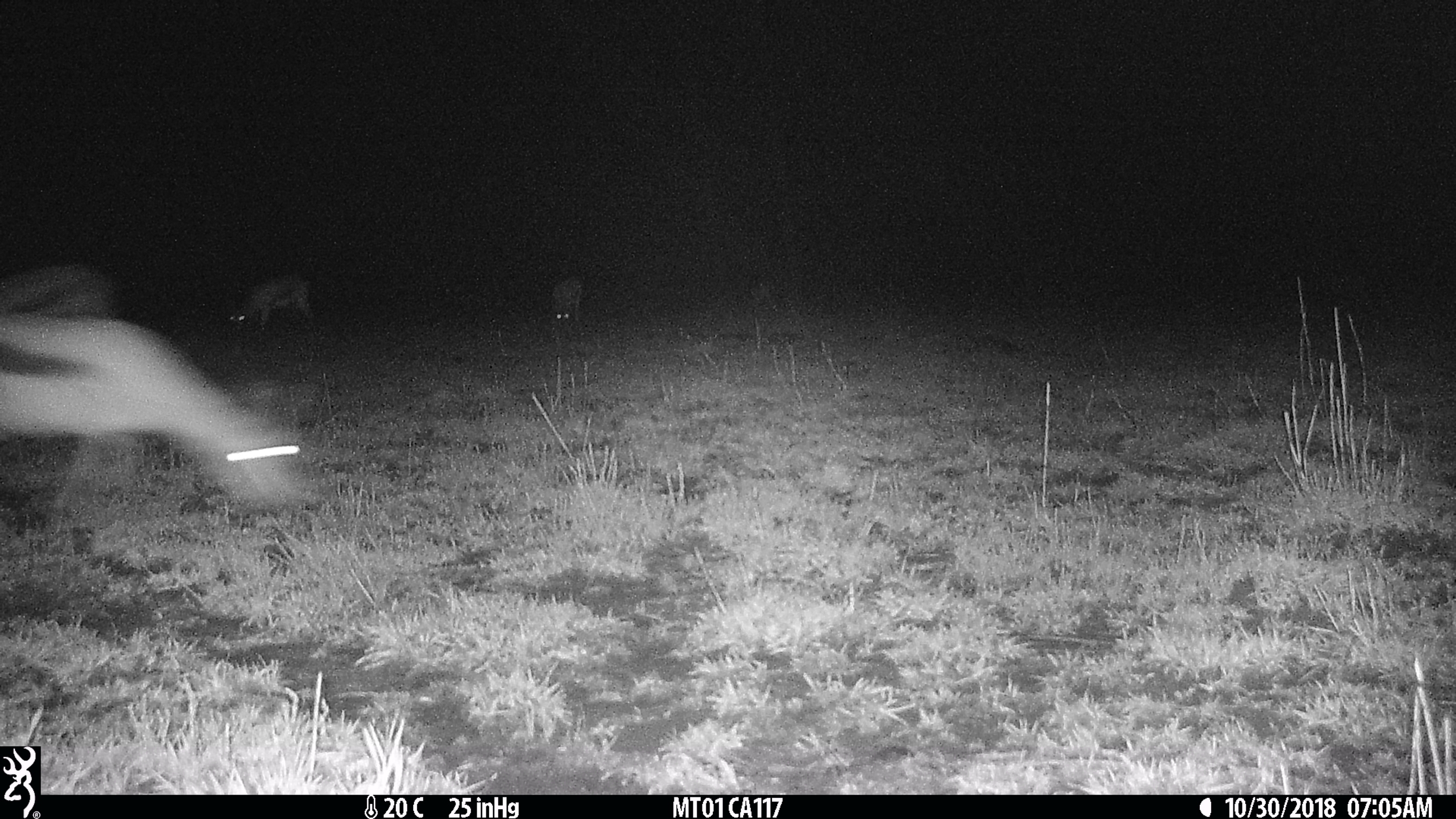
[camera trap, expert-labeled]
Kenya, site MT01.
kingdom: Animalia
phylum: Chordata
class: Mammalia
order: Artiodactyla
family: Bovidae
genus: Eudorcas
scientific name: Eudorcas thomsonii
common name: thomon's gazelle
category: gazelle thomsons